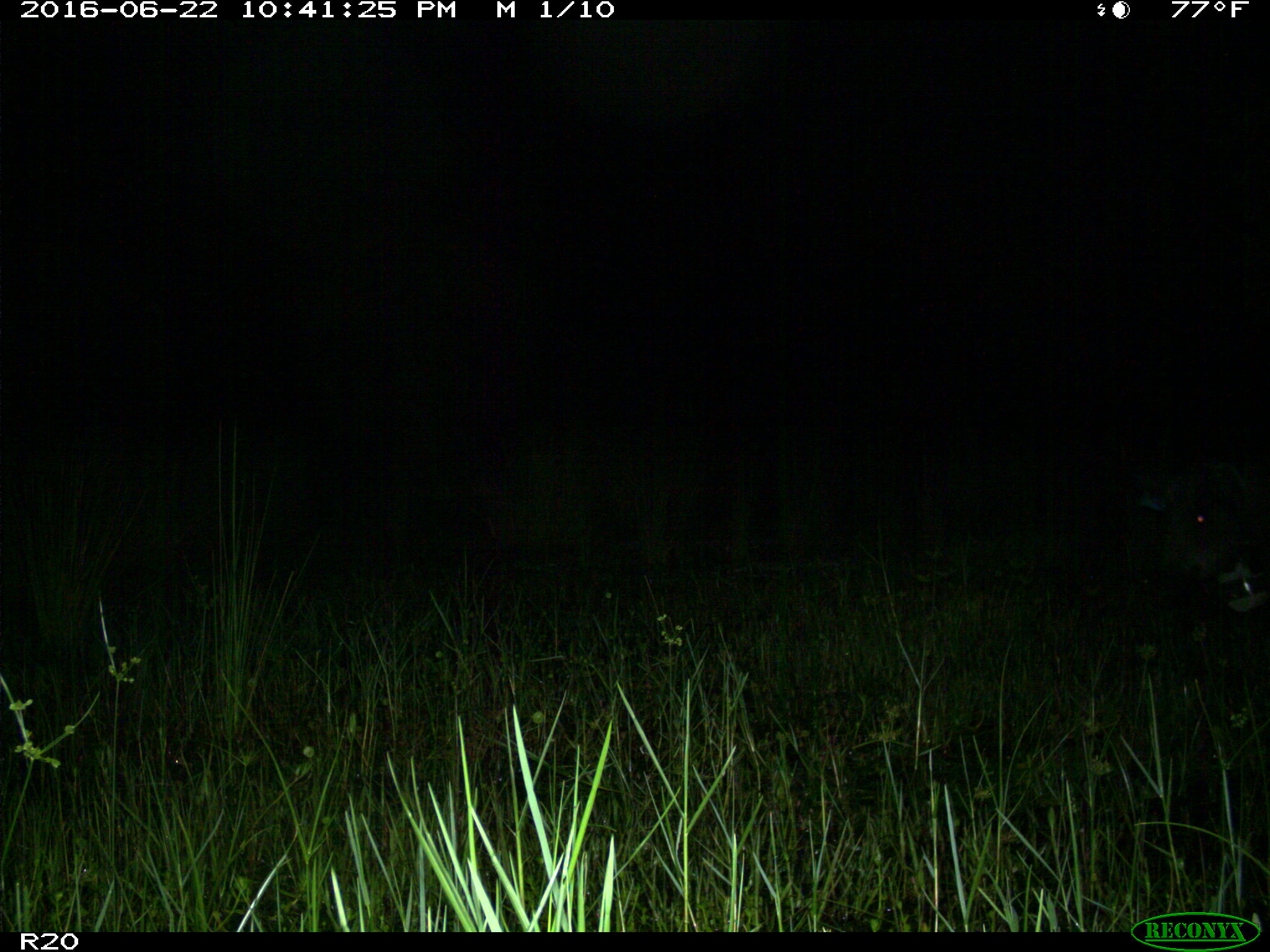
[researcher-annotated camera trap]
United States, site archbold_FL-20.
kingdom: Animalia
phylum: Chordata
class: Mammalia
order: Artiodactyla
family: Suidae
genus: Sus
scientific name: Sus scrofa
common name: wild boar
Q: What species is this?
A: Sus scrofa (wild boar).